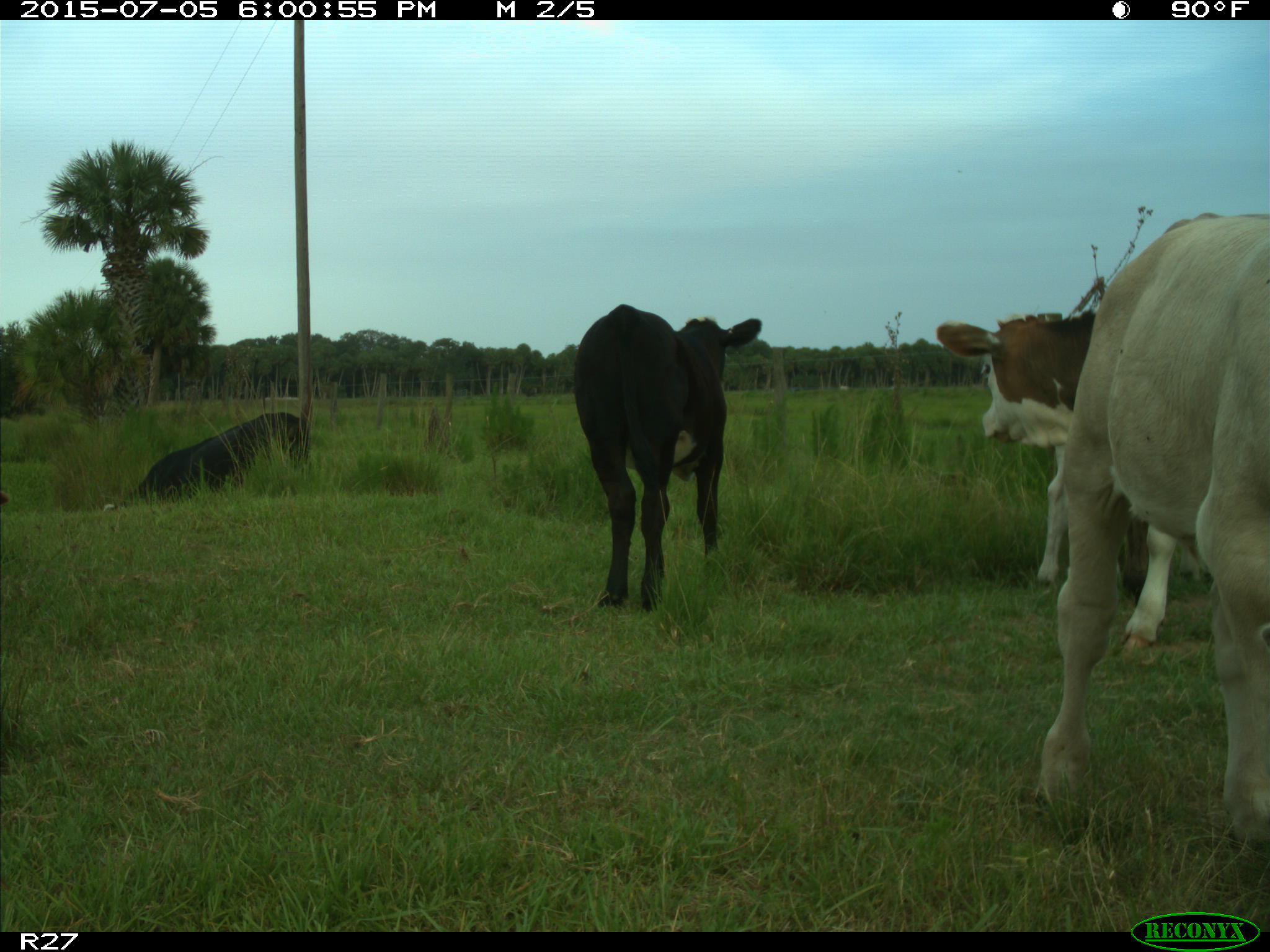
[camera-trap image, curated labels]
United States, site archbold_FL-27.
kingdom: Animalia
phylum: Chordata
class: Mammalia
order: Artiodactyla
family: Bovidae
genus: Bos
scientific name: Bos taurus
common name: domestic cow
Bos taurus (domestic cow).